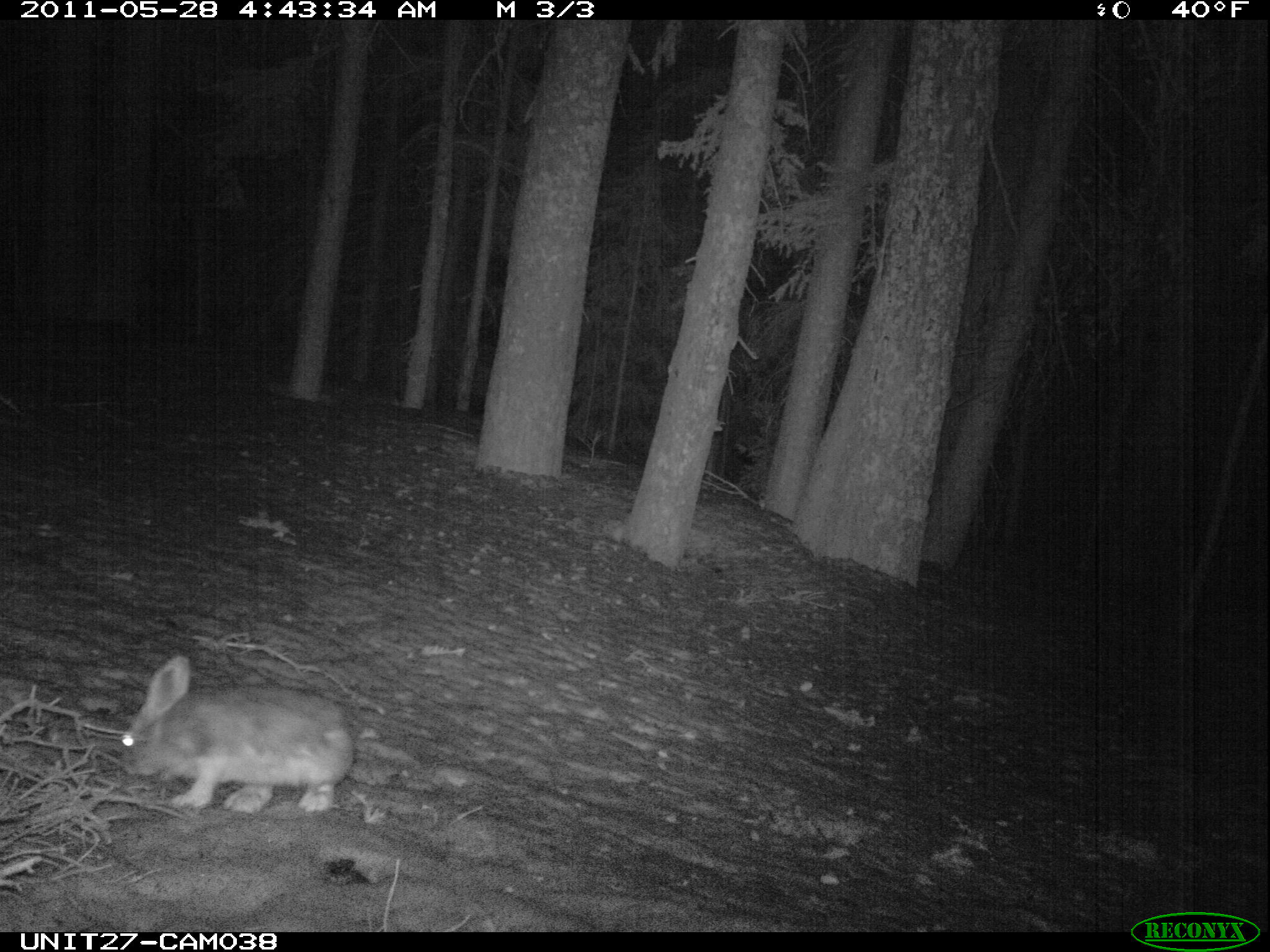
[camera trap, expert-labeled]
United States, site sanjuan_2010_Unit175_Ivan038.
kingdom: Animalia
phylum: Chordata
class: Mammalia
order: Lagomorpha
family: Leporidae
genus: Lepus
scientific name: Lepus americanus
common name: snowshoe hare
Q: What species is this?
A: Lepus americanus (snowshoe hare).